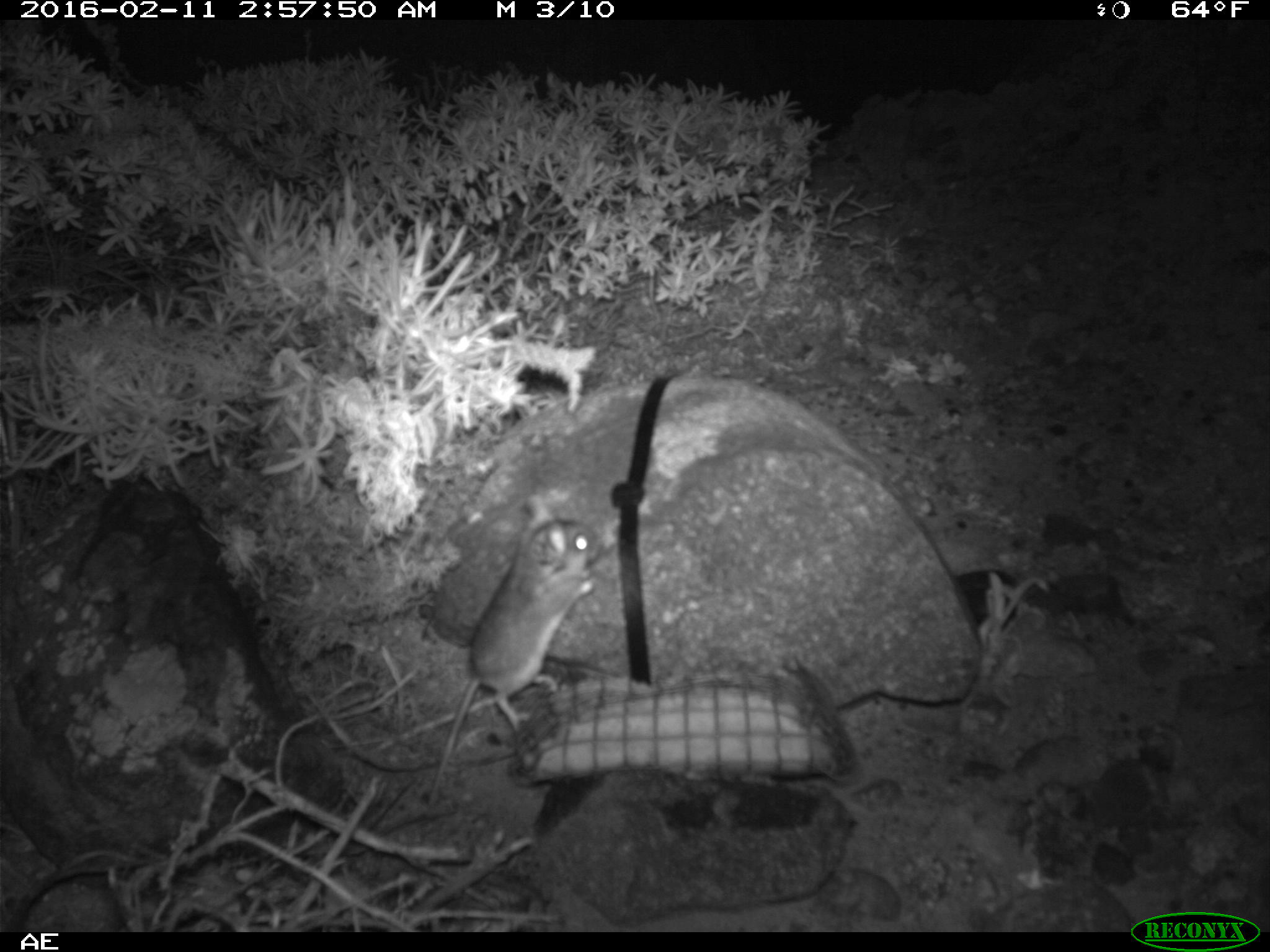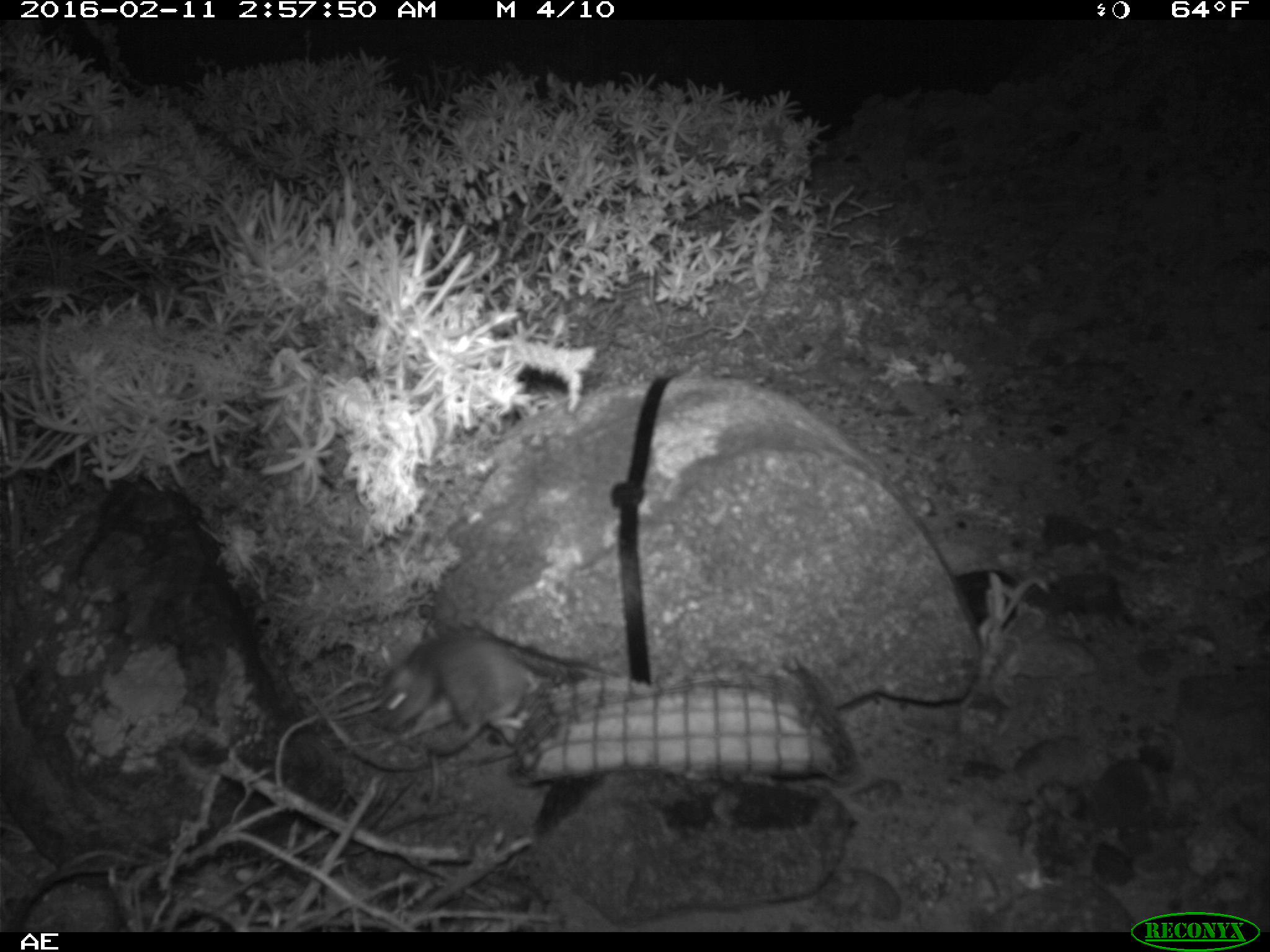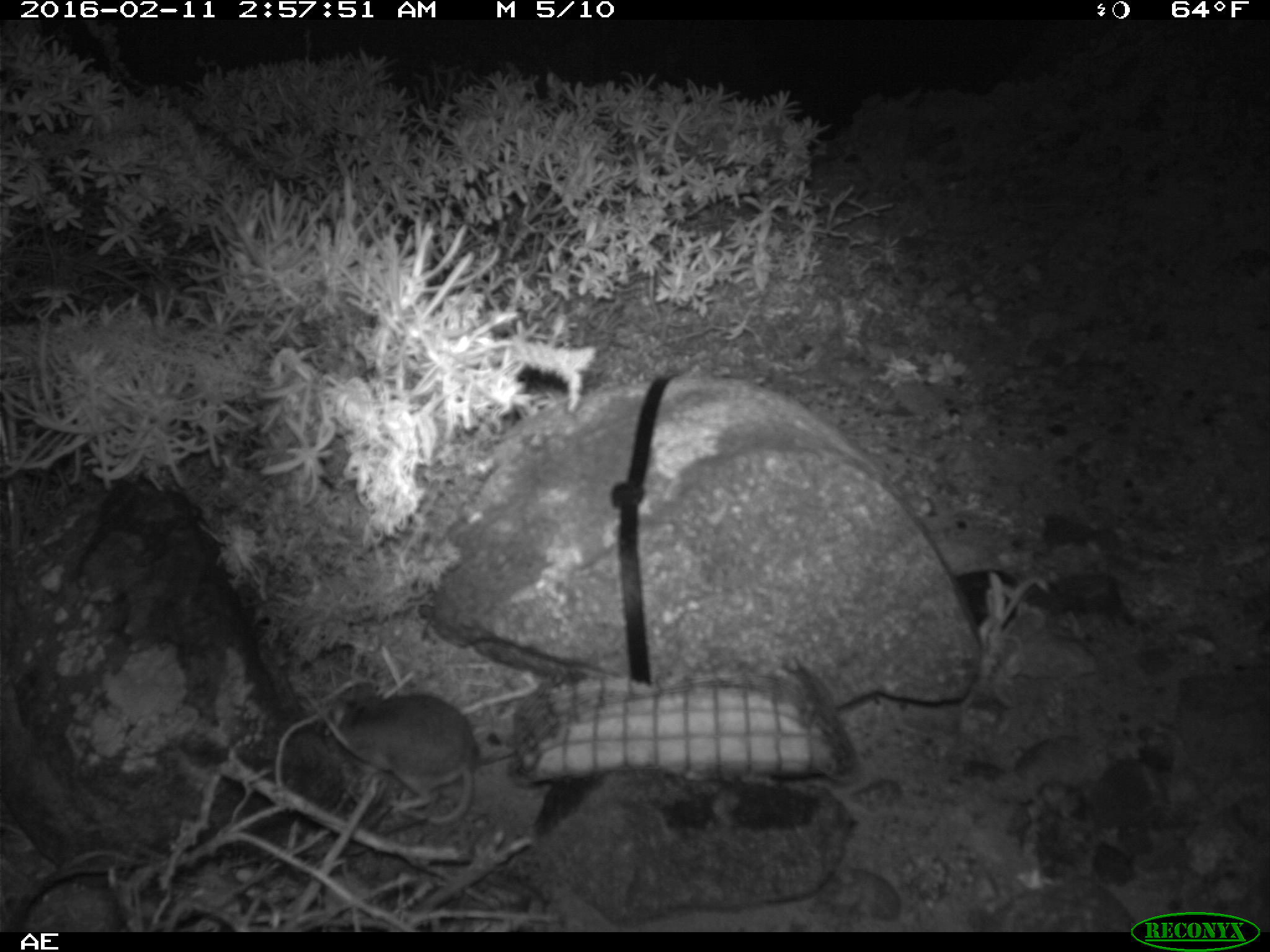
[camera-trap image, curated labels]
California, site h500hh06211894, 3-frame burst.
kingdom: Animalia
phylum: Chordata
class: Mammalia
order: Rodentia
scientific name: Rodentia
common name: rodent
Rodent (Rodentia).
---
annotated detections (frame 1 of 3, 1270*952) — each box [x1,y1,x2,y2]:
rodent: [422,493,602,811]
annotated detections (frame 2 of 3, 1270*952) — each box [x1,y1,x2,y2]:
rodent: [376,638,534,791]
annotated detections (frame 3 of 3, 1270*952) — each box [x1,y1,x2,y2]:
rodent: [322,694,482,827]